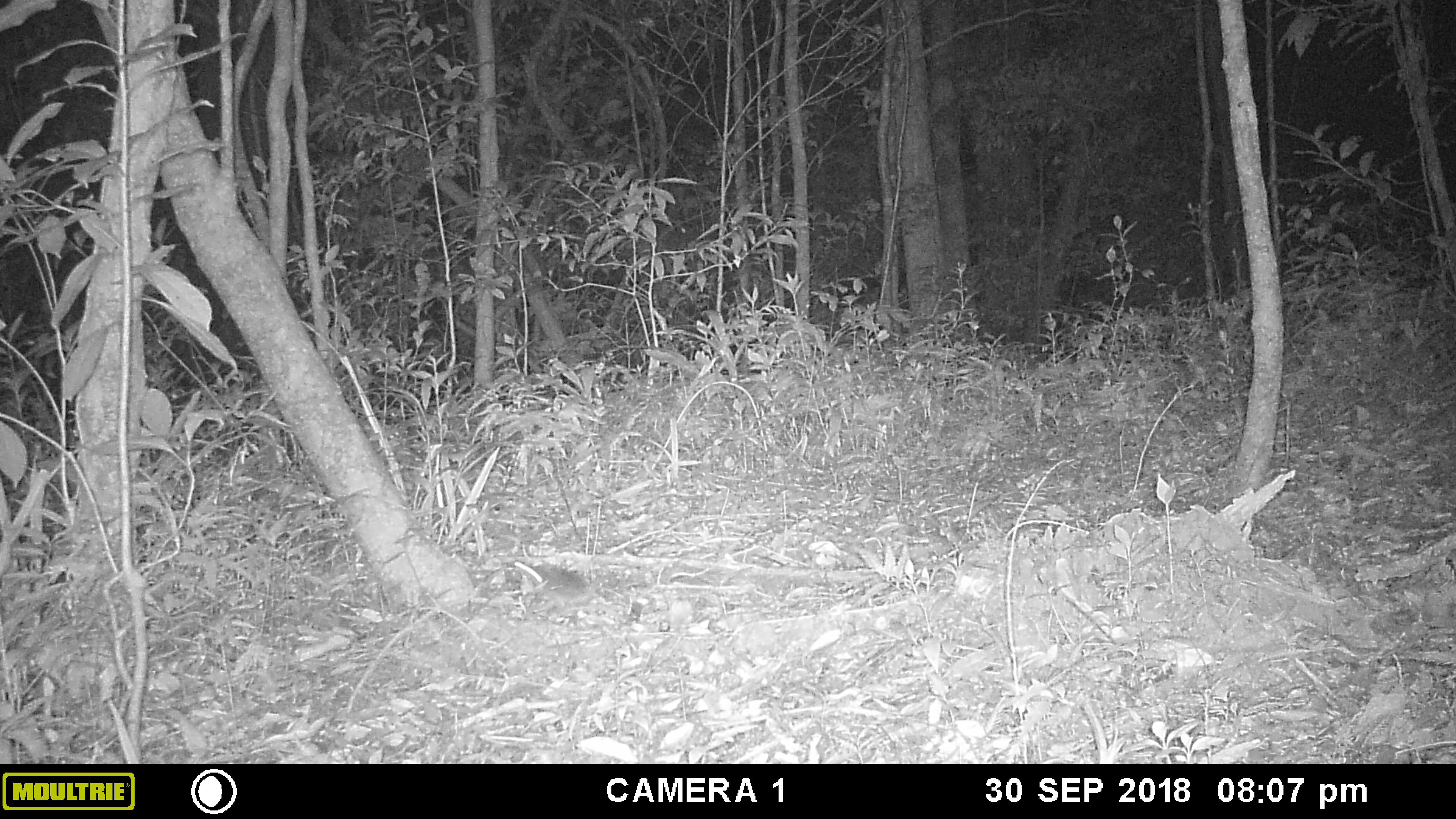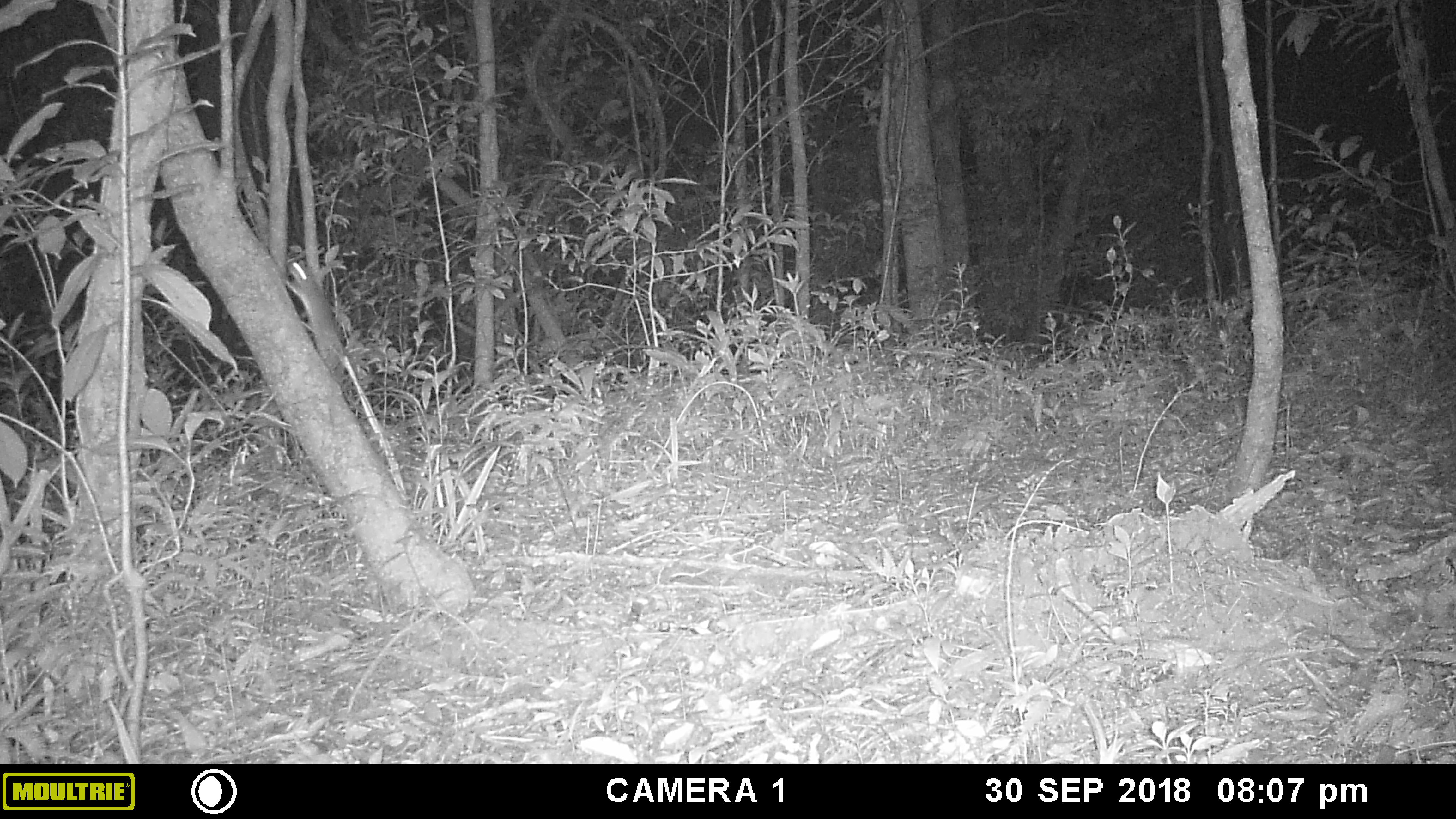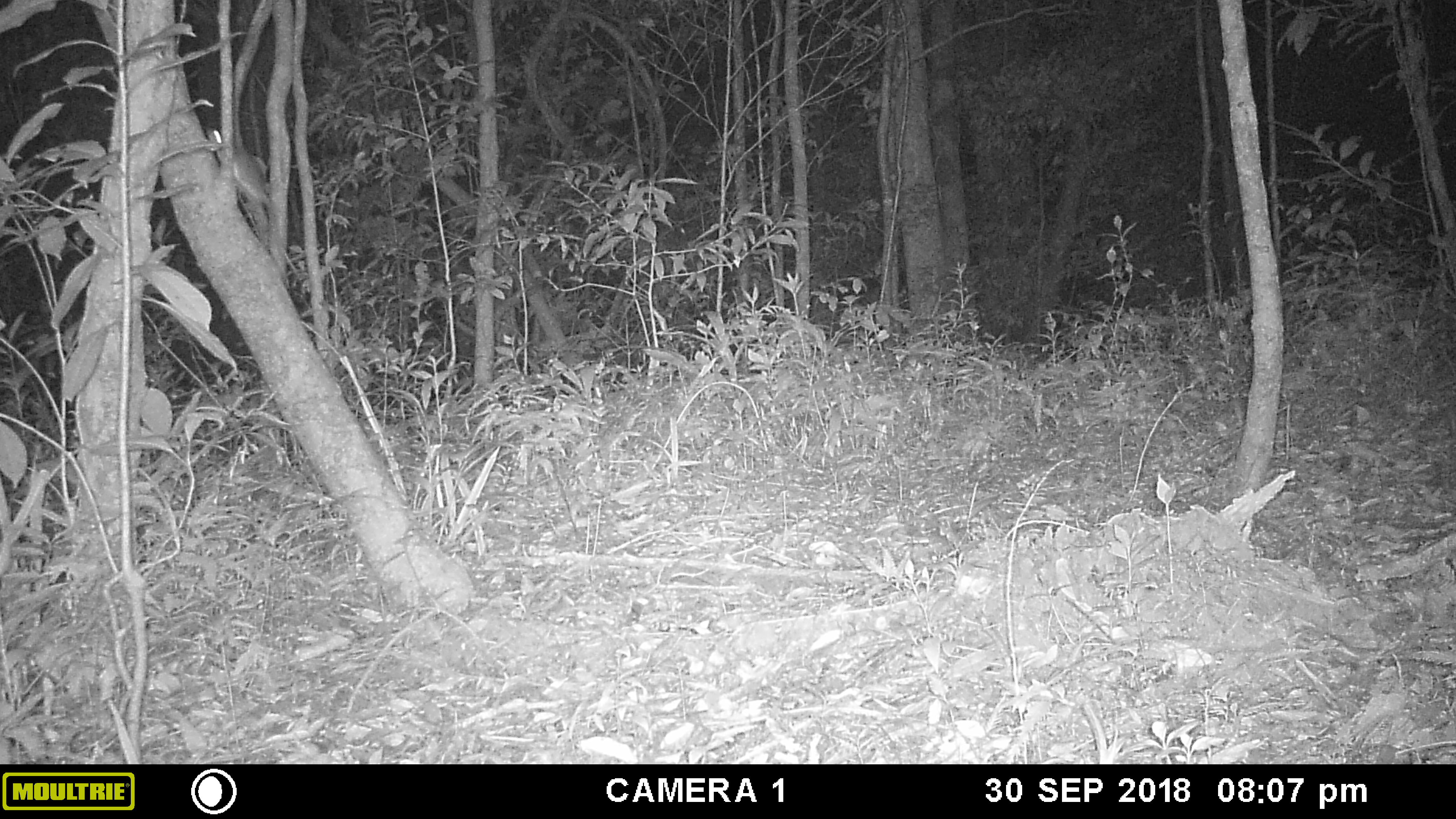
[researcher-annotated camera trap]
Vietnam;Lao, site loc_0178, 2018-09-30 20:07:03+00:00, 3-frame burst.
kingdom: Animalia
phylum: Chordata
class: Mammalia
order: Rodentia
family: Muridae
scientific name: Muridae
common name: old-world mice and rats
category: unidentified murid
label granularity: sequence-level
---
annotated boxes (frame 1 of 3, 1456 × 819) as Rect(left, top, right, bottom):
unidentified murid: Rect(504, 560, 589, 622)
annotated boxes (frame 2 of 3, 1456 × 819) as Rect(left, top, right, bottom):
unidentified murid: Rect(282, 260, 348, 383)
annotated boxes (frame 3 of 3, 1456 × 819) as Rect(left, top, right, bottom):
unidentified murid: Rect(204, 127, 270, 210)